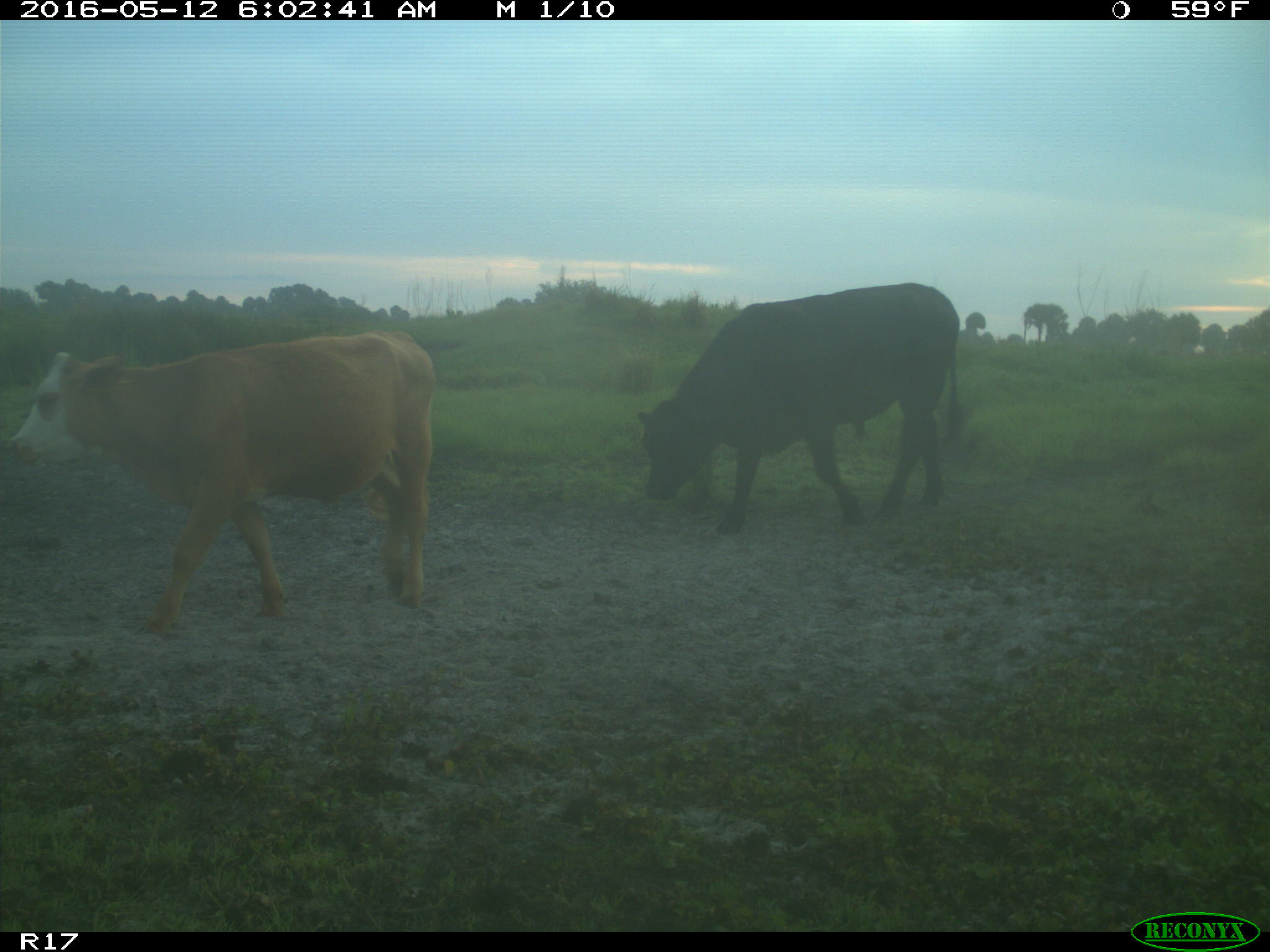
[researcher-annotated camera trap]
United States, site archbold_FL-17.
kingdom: Animalia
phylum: Chordata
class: Mammalia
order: Artiodactyla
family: Bovidae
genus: Bos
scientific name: Bos taurus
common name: domestic cow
Bos taurus (domestic cow).